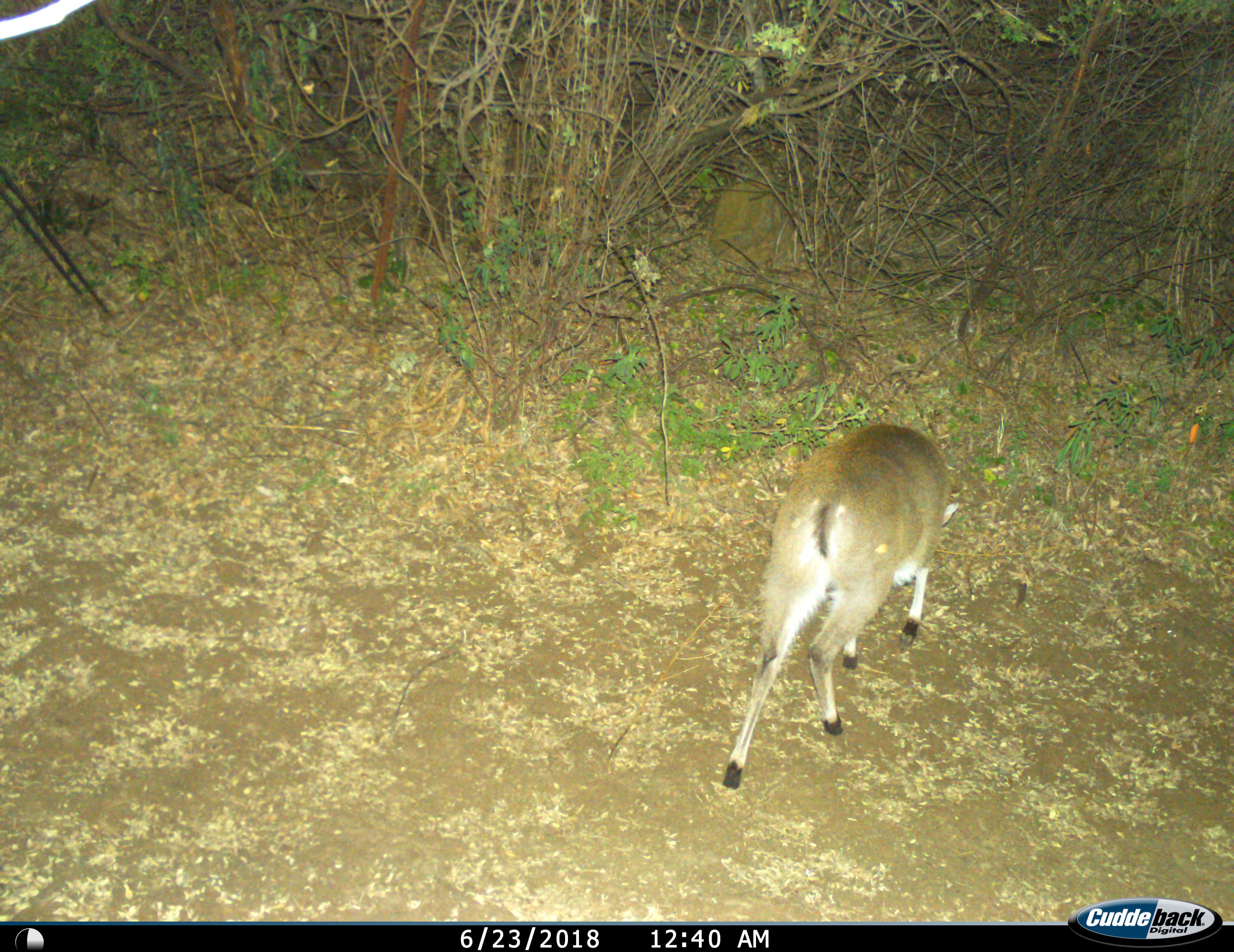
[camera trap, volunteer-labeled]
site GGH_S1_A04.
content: unidentified animal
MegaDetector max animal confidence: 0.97